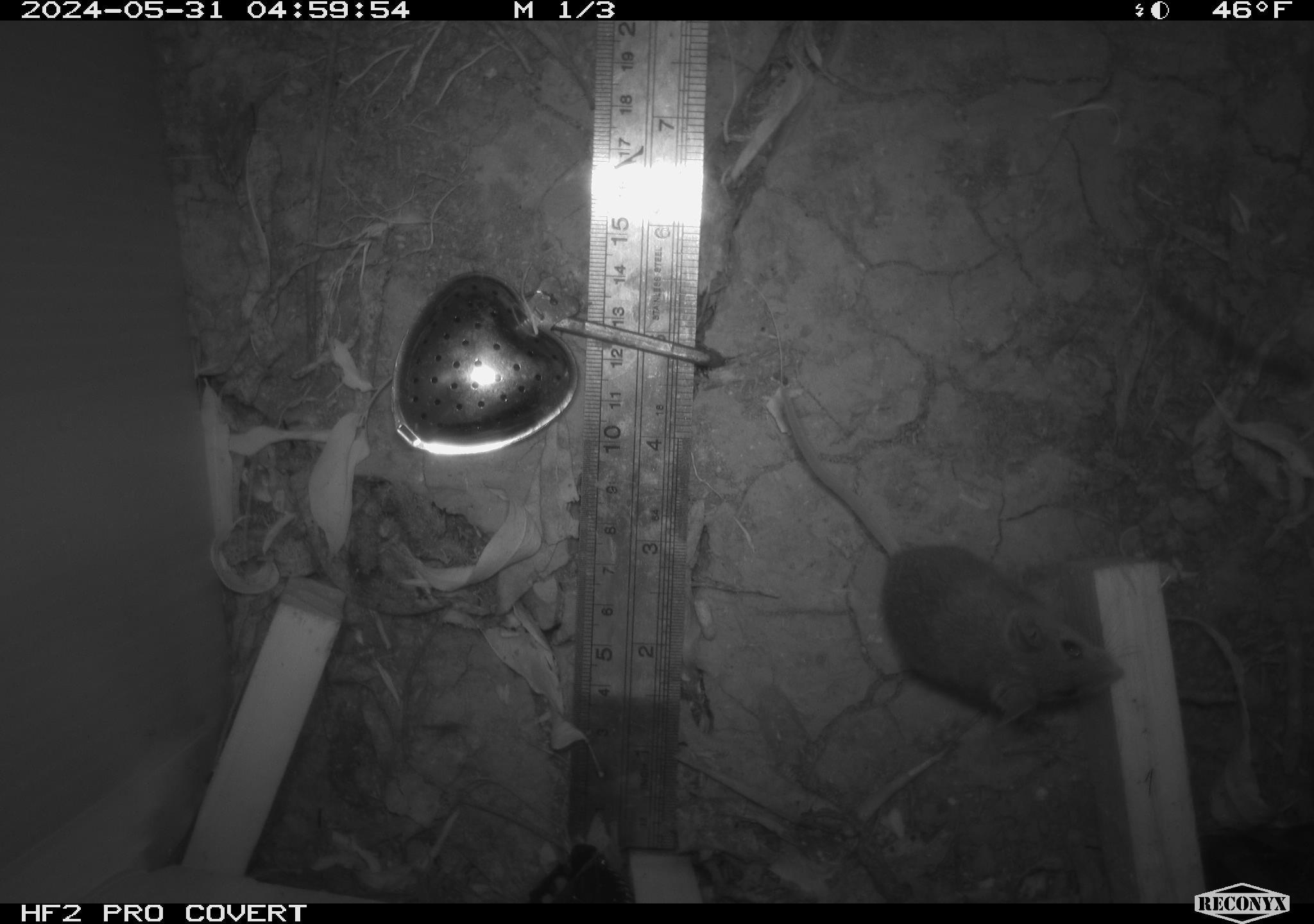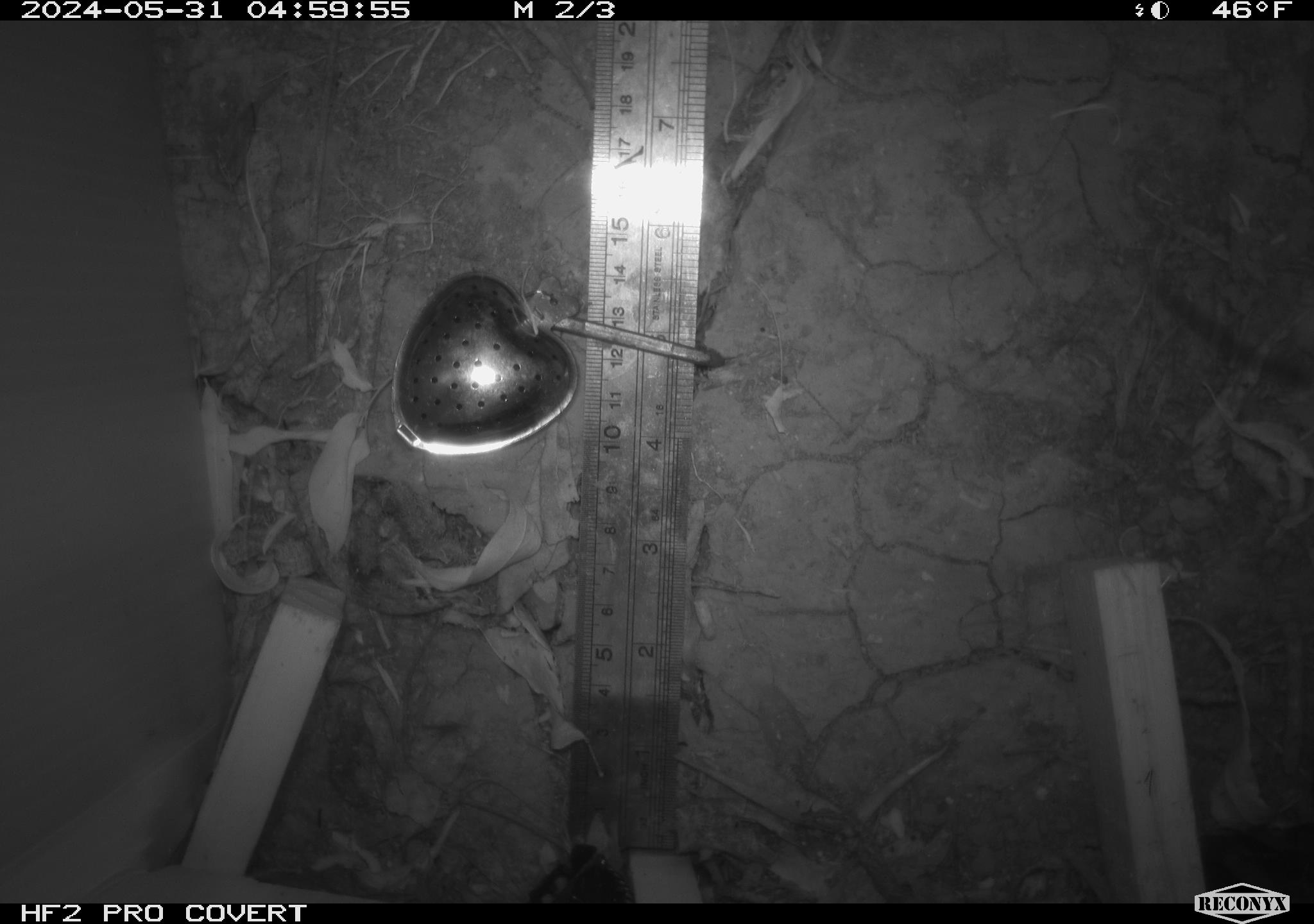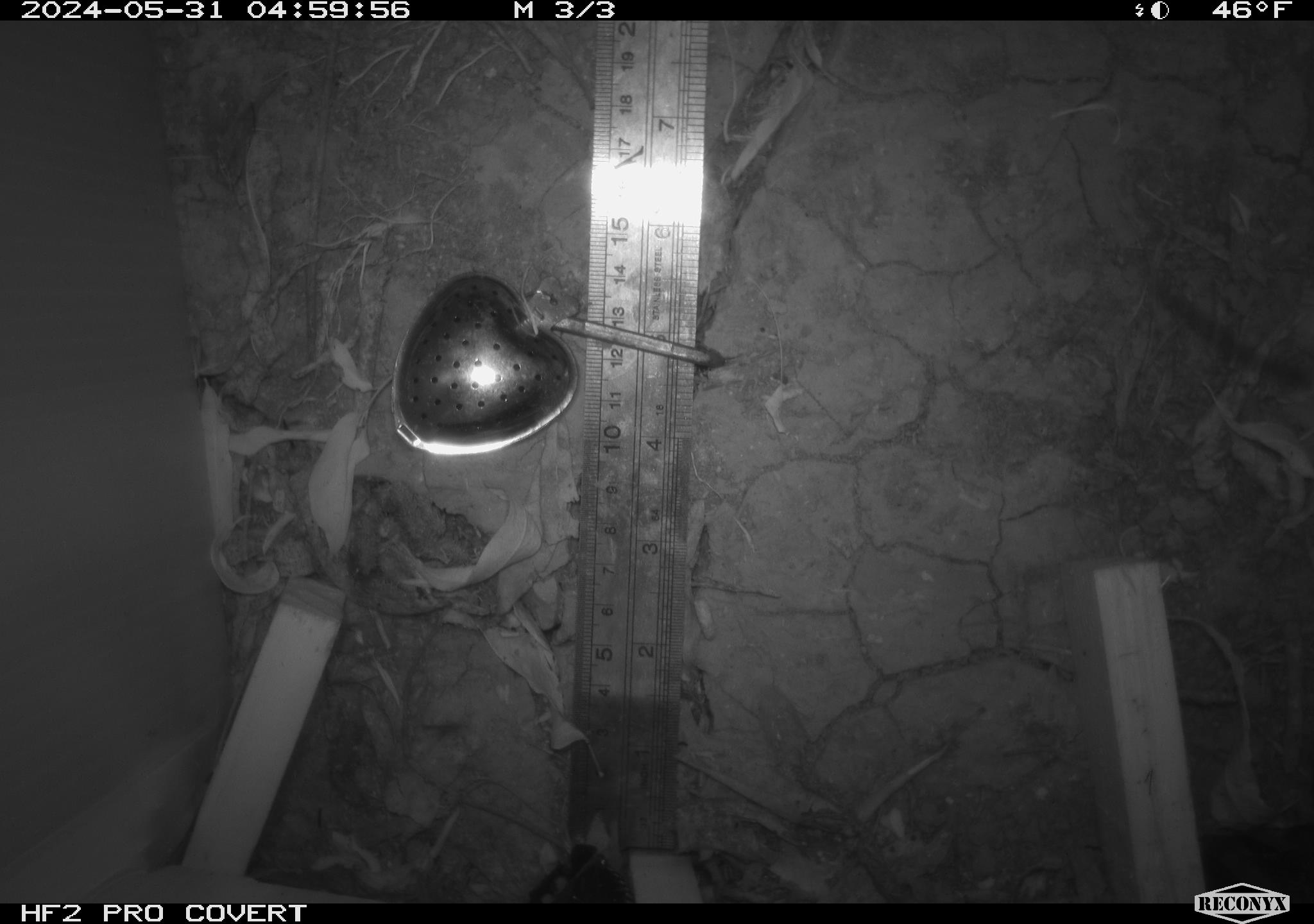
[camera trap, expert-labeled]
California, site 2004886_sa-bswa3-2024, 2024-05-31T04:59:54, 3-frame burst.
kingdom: Animalia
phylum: Chordata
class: Mammalia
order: Rodentia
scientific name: Rodentia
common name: mouse species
Mouse species (Rodentia).